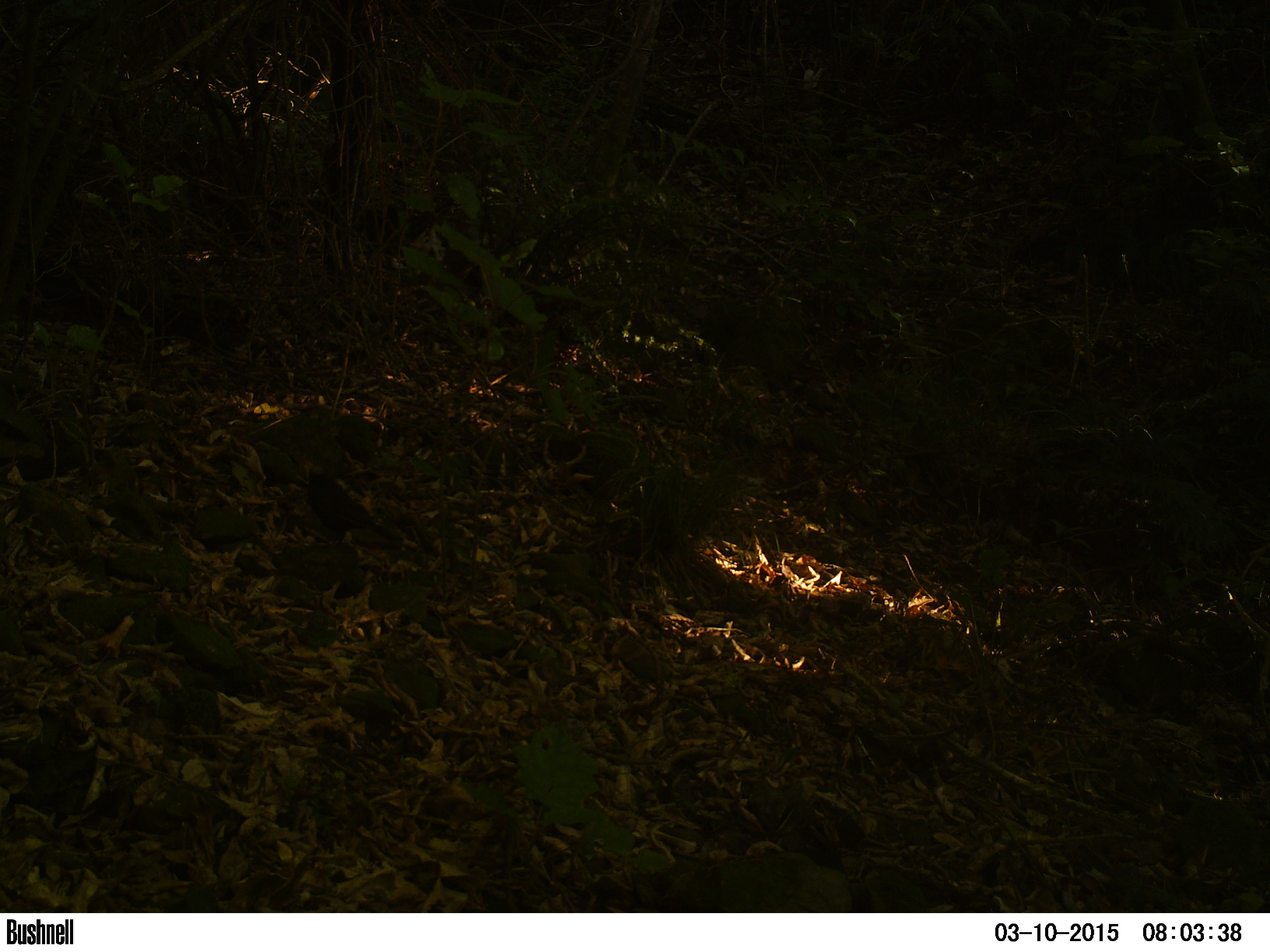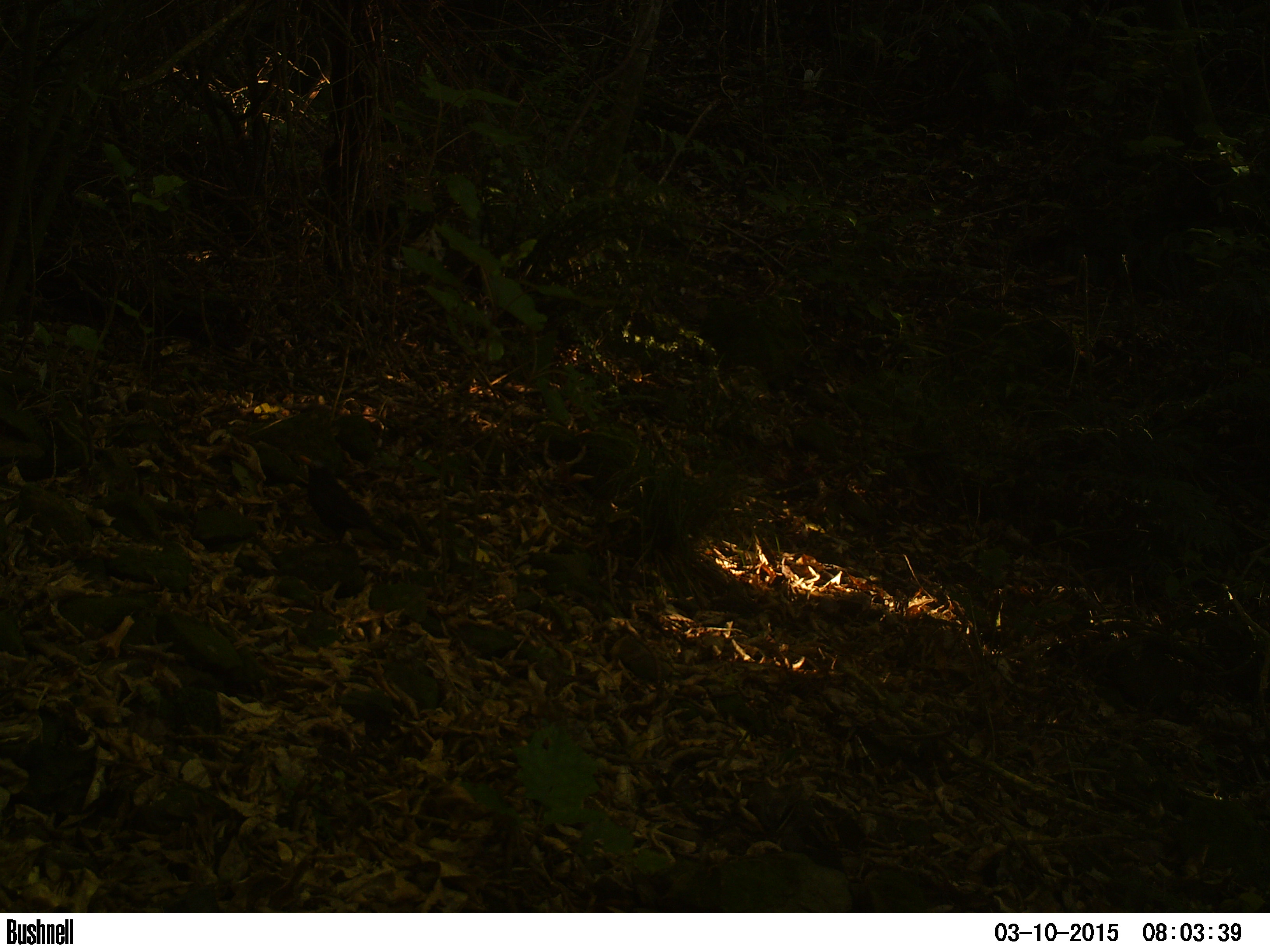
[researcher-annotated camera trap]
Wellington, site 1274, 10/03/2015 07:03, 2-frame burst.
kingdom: Animalia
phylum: Chordata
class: Aves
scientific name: Aves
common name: bird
Bird (Aves).